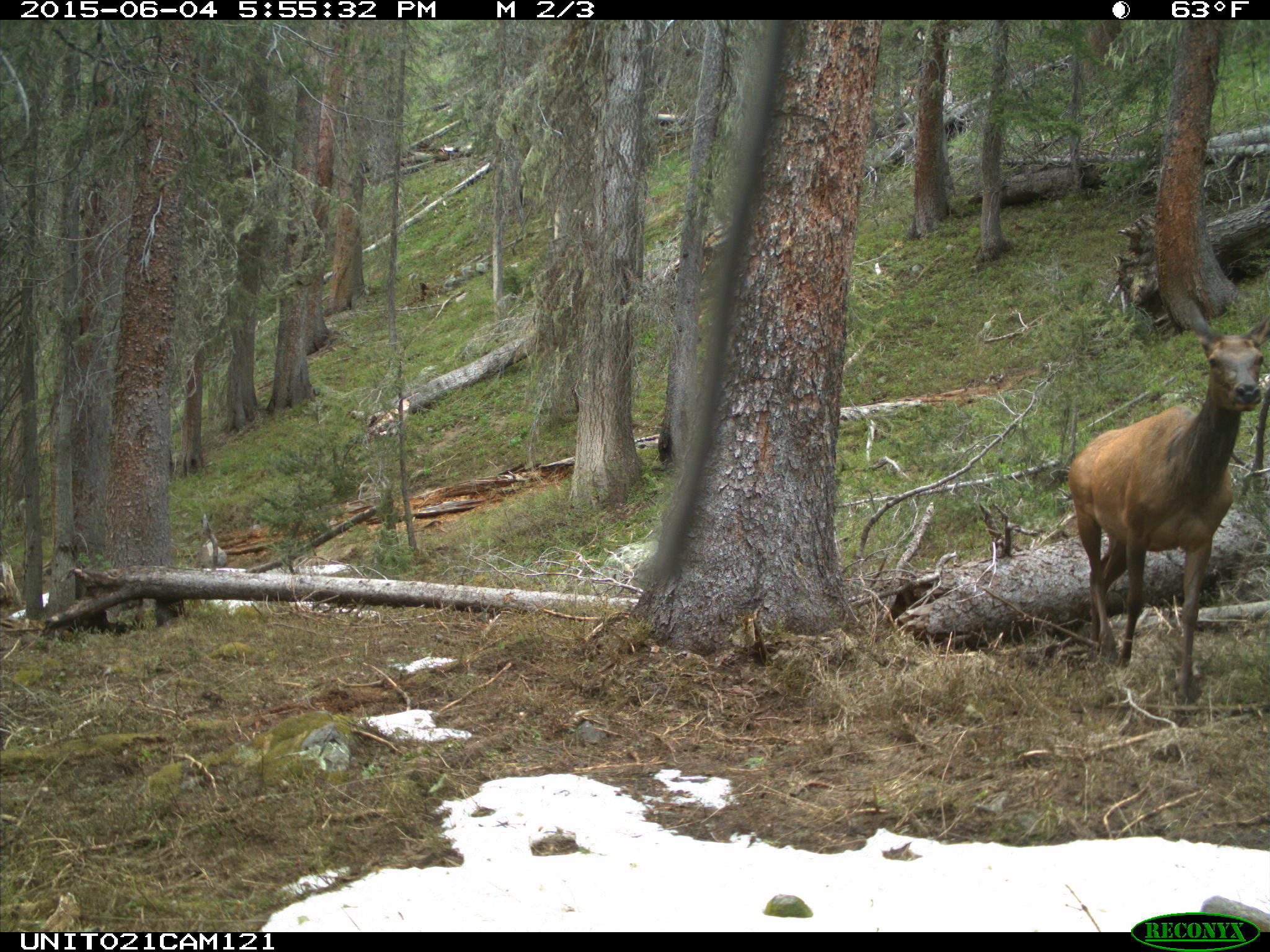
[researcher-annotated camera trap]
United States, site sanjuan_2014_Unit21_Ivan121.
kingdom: Animalia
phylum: Chordata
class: Mammalia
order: Artiodactyla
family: Cervidae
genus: Cervus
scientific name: Cervus elaphus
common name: red deer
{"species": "Cervus elaphus (red deer)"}